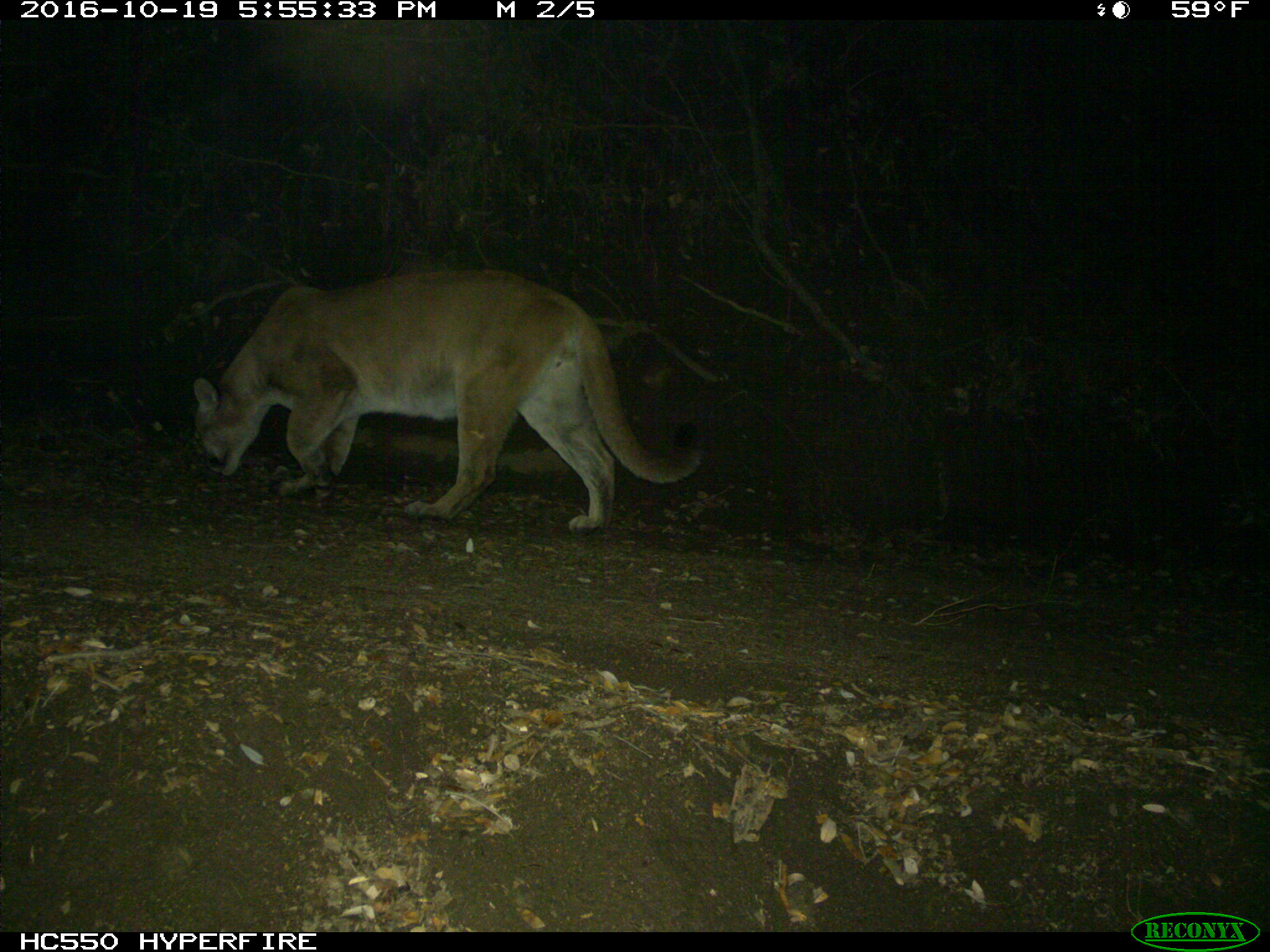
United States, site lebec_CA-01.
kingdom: Animalia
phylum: Chordata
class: Mammalia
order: Carnivora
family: Felidae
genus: Puma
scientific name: Puma concolor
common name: mountain lion